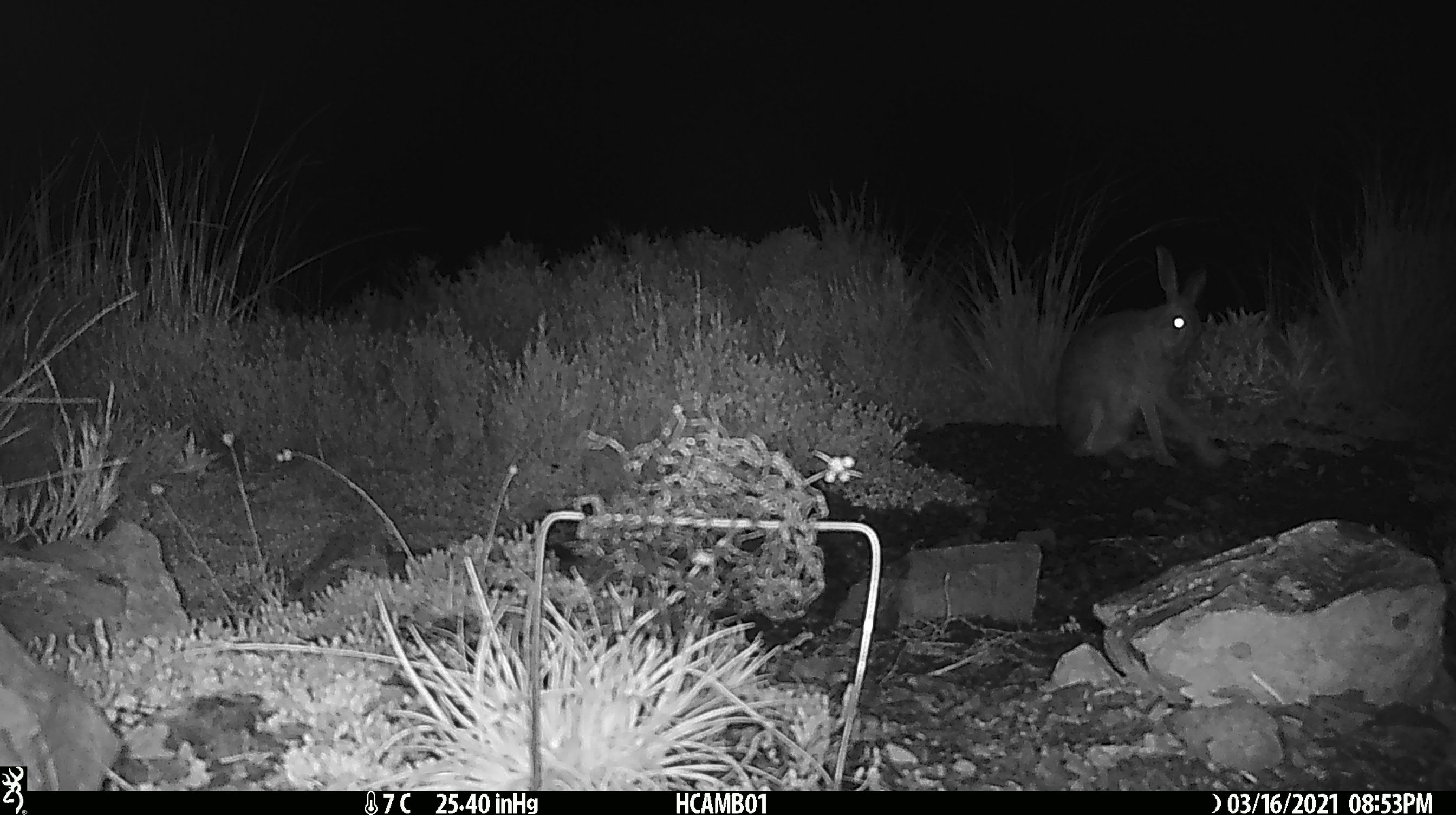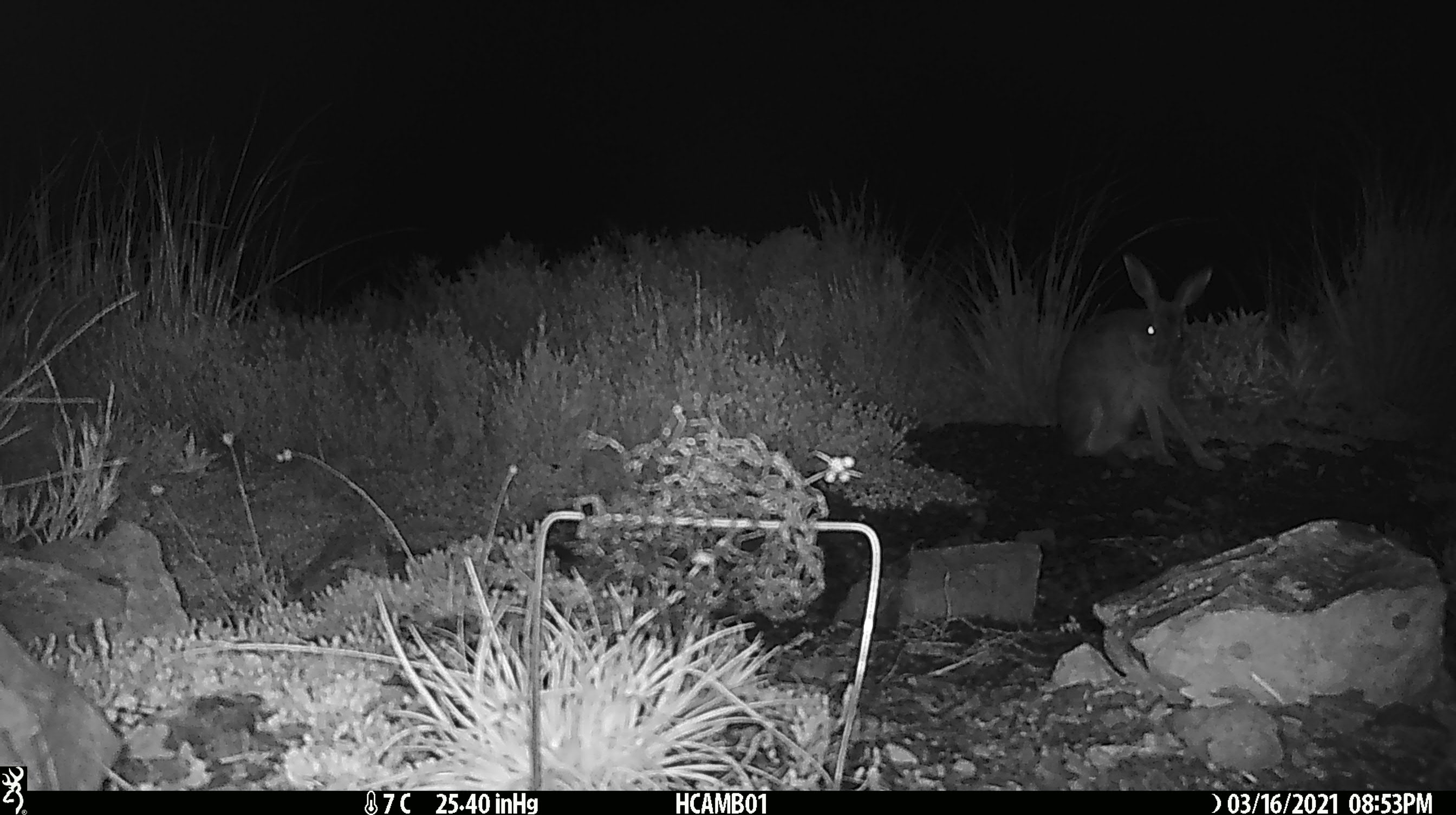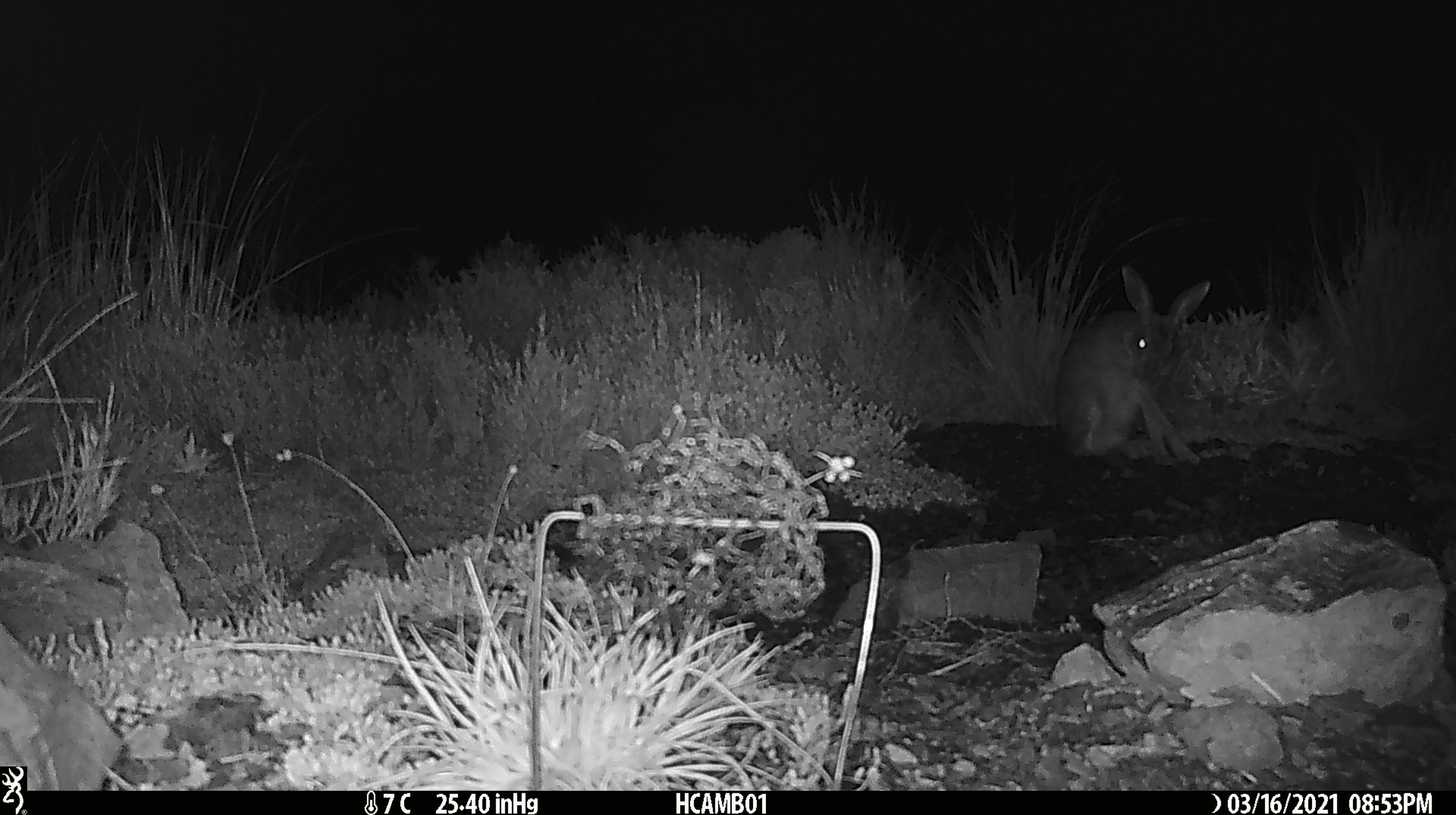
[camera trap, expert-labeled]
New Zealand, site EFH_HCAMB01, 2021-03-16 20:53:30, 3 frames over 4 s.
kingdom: Animalia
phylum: Chordata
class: Mammalia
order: Lagomorpha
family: Leporidae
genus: Lepus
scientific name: Lepus europaeus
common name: brown hare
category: hare